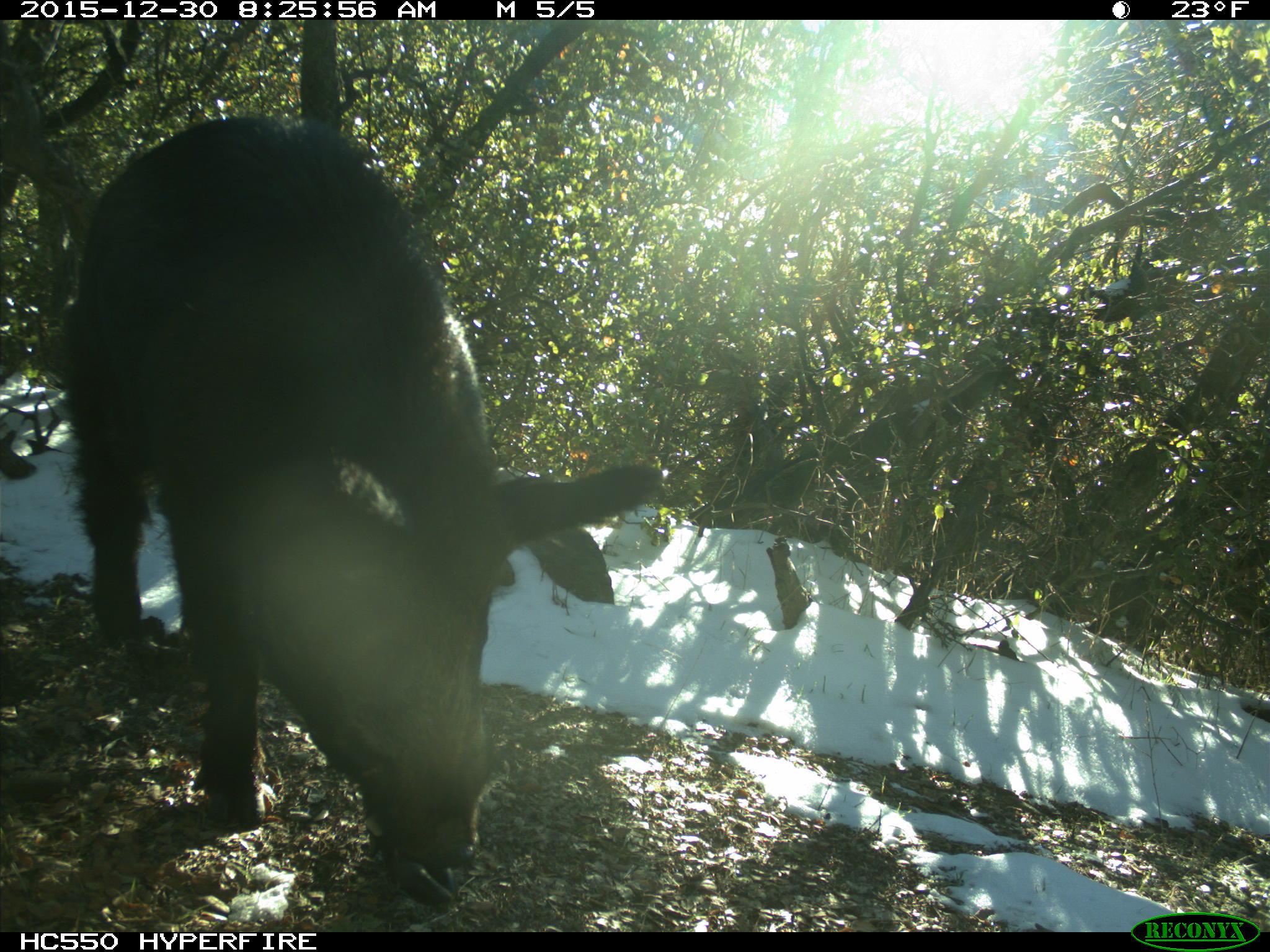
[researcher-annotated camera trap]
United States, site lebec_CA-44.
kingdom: Animalia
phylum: Chordata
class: Mammalia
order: Artiodactyla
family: Suidae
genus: Sus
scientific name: Sus scrofa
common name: wild boar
Sus scrofa (wild boar).